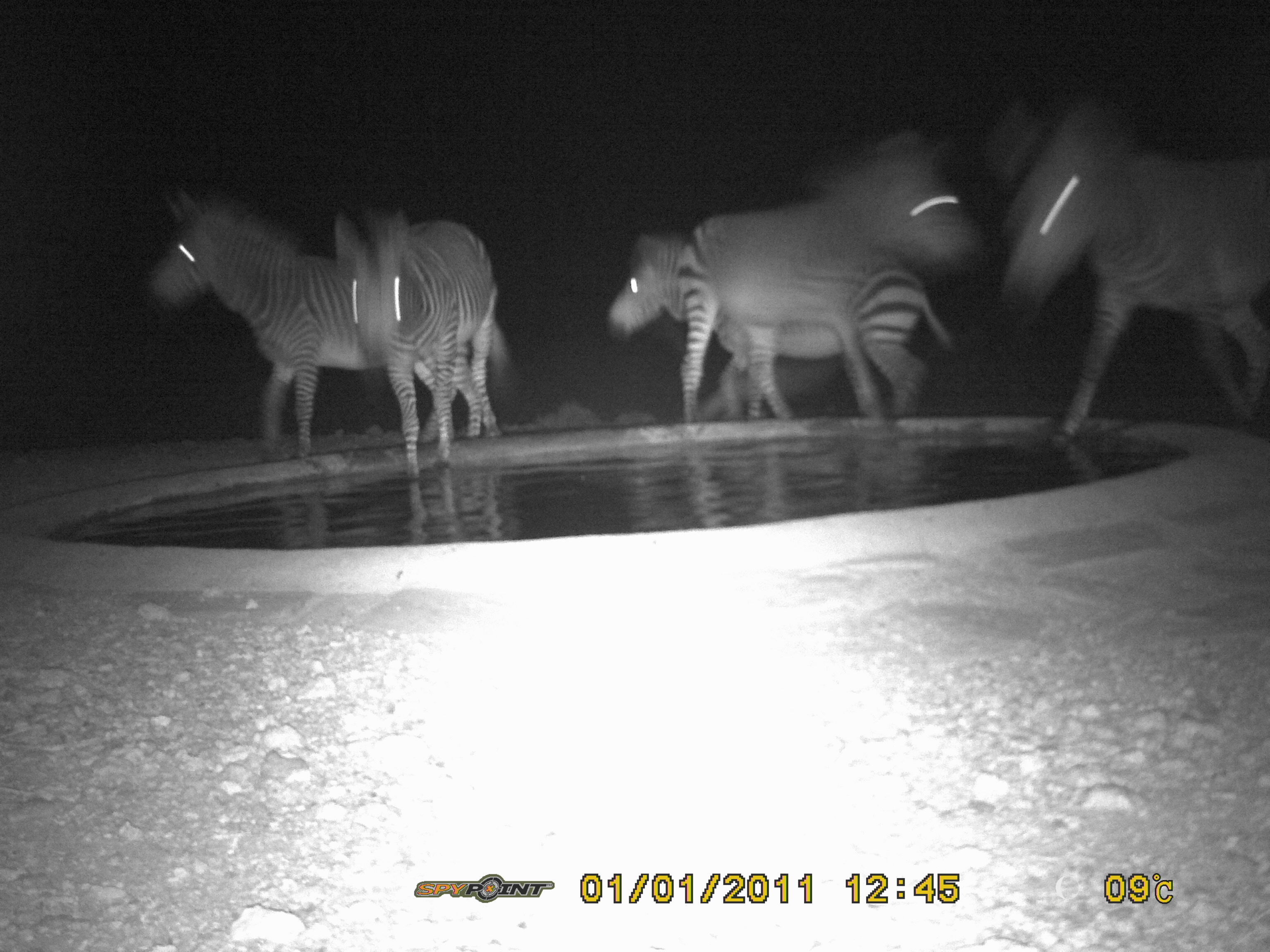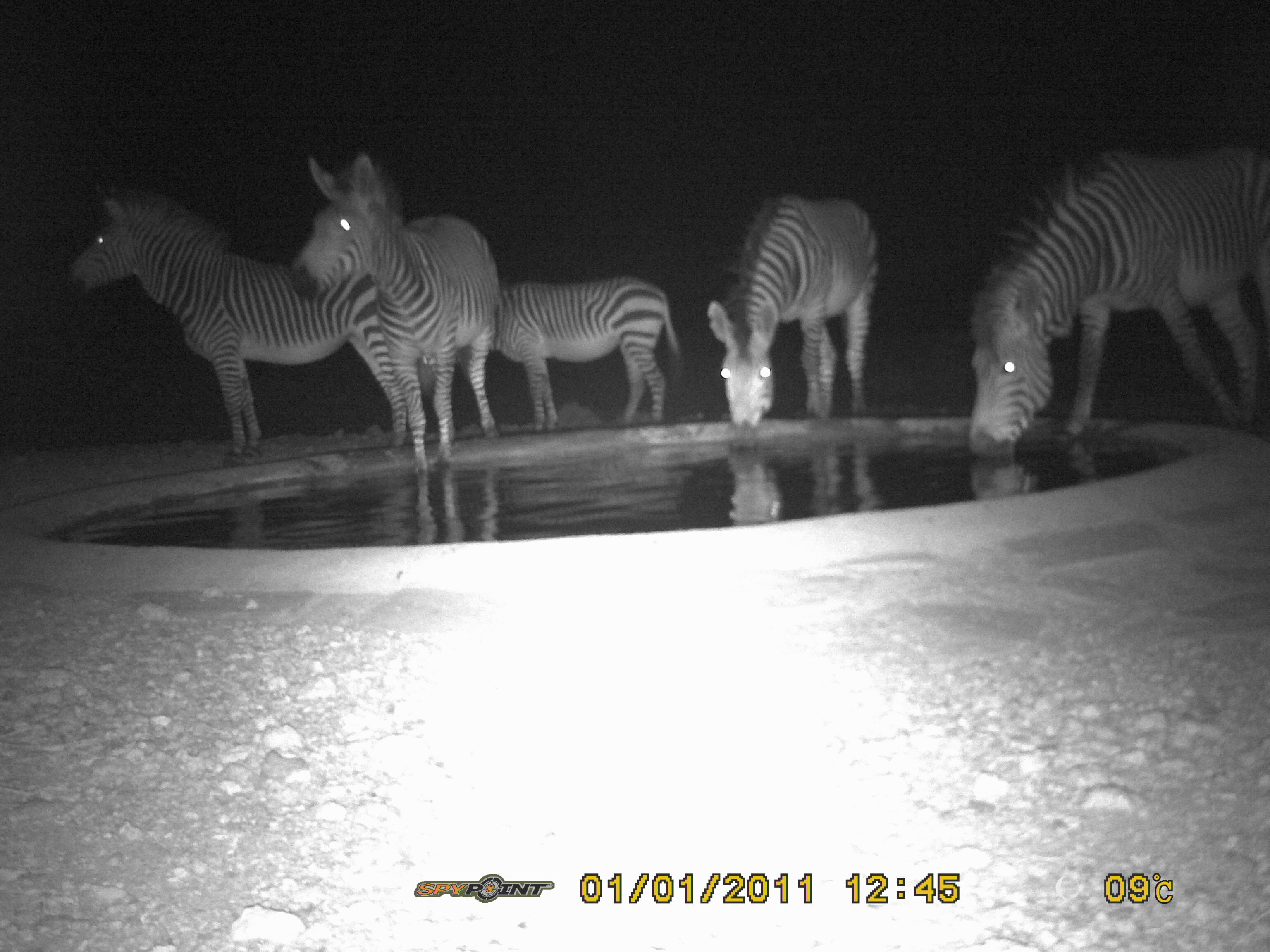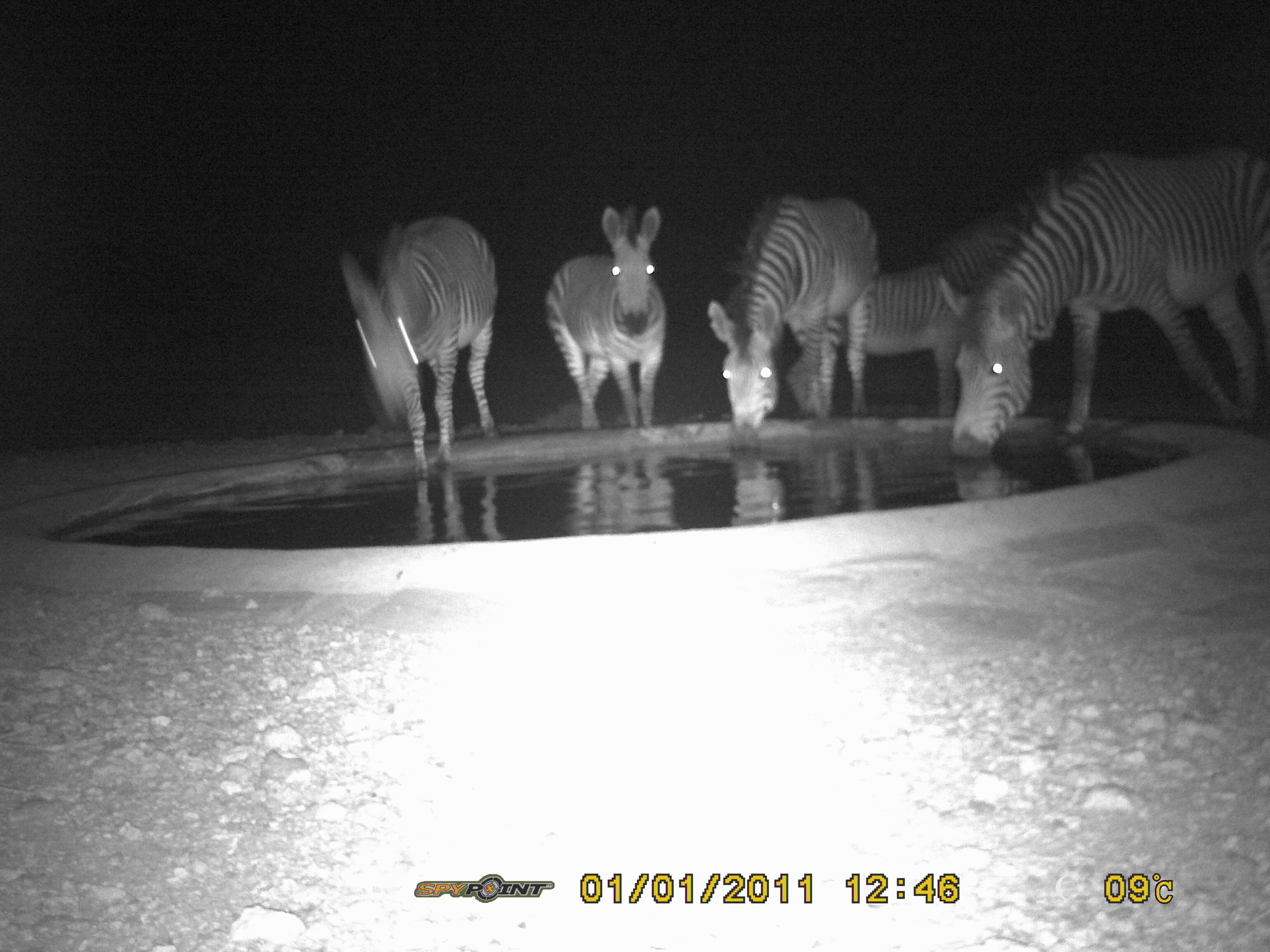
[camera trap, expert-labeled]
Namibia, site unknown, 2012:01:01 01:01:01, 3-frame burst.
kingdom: Animalia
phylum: Chordata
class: Mammalia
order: Perissodactyla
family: Equidae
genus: Equus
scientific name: Equus zebra hartmannae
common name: hartmann's mountain zebra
Equus zebra hartmannae (hartmann's mountain zebra).